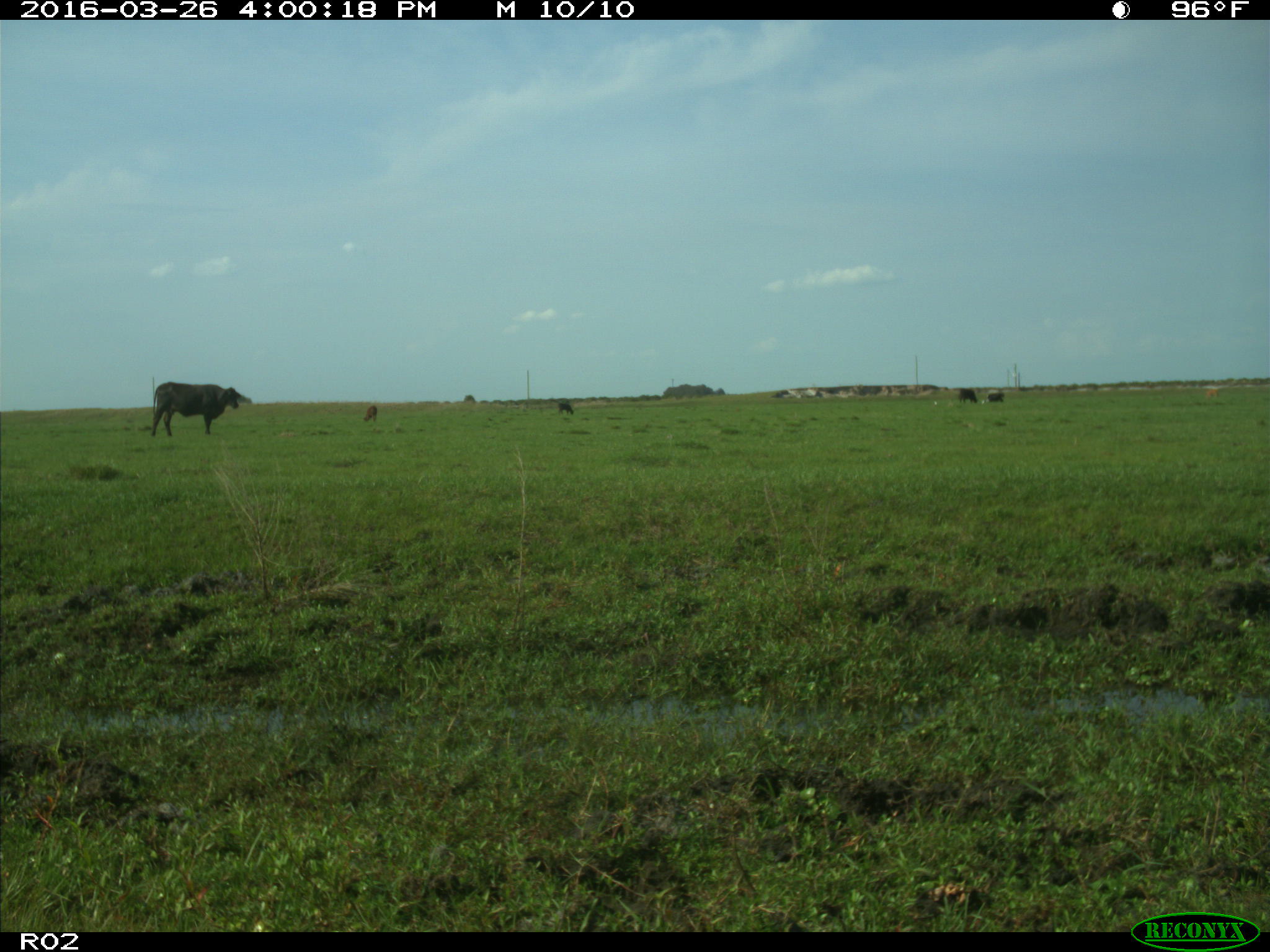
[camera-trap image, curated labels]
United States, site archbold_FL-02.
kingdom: Animalia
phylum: Chordata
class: Mammalia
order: Artiodactyla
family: Bovidae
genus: Bos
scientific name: Bos taurus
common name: domestic cow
Bos taurus (domestic cow).